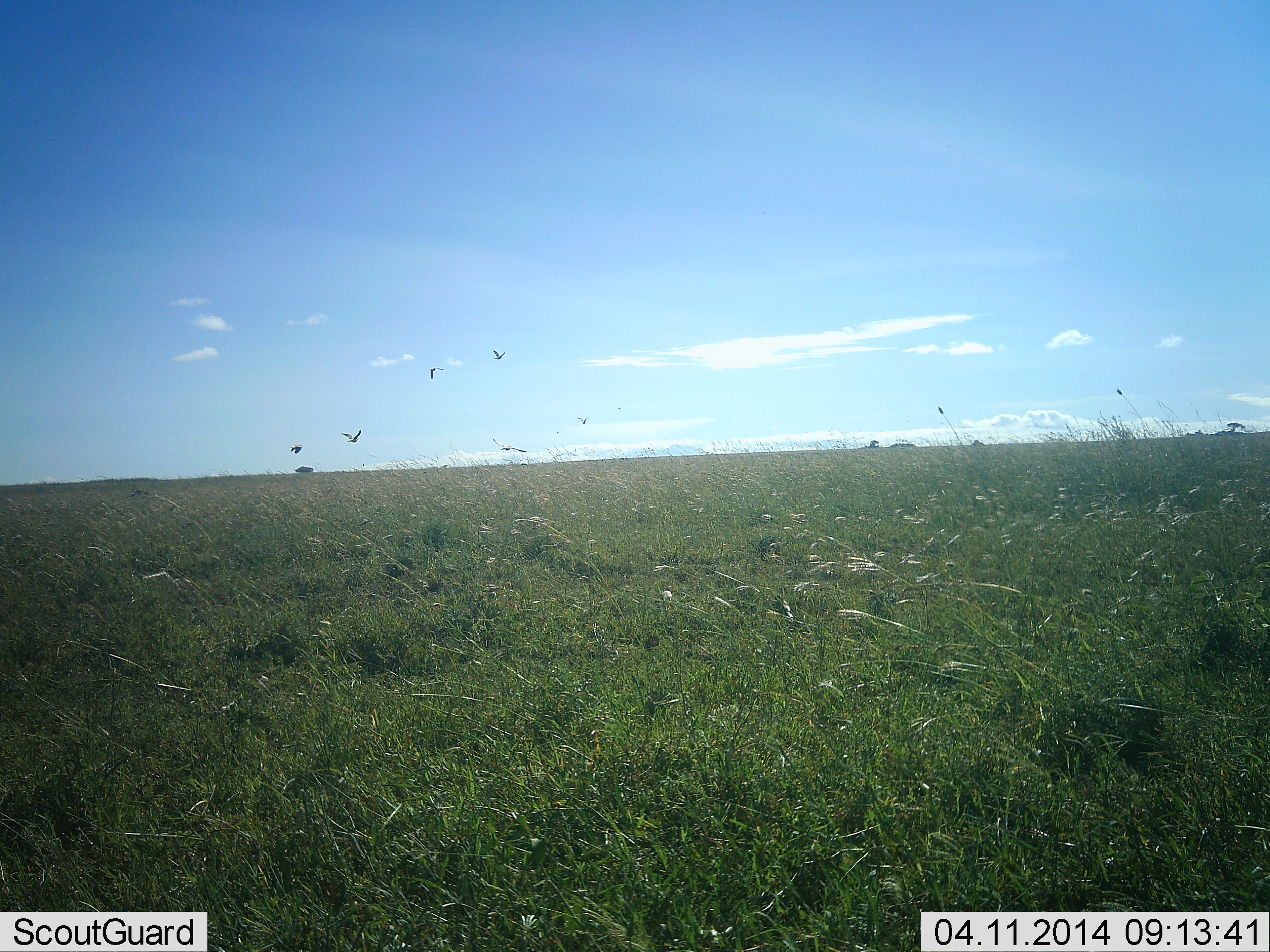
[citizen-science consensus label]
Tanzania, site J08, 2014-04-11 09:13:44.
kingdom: Animalia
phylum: Chordata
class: Aves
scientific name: Aves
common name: bird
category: otherbird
Otherbird (bird) (Aves), count 4. Behavior (volunteer vote fractions): standing 0%, resting 0%, moving 100%, interacting 0%. Young present (vote fraction): 0%. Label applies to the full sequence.